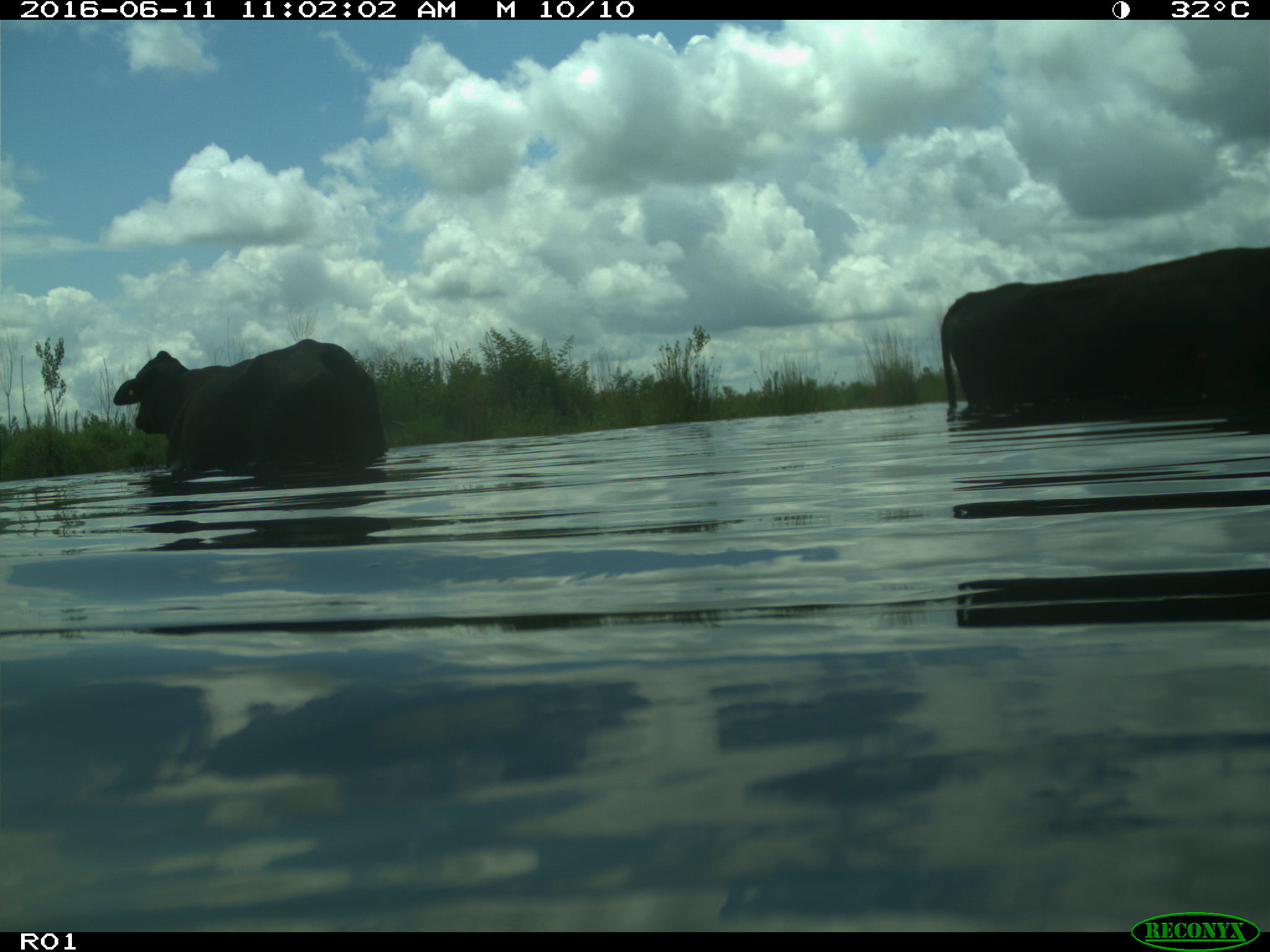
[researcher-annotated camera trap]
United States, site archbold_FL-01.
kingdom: Animalia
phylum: Chordata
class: Mammalia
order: Artiodactyla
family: Bovidae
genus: Bos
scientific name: Bos taurus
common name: domestic cow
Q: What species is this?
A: Bos taurus (domestic cow).